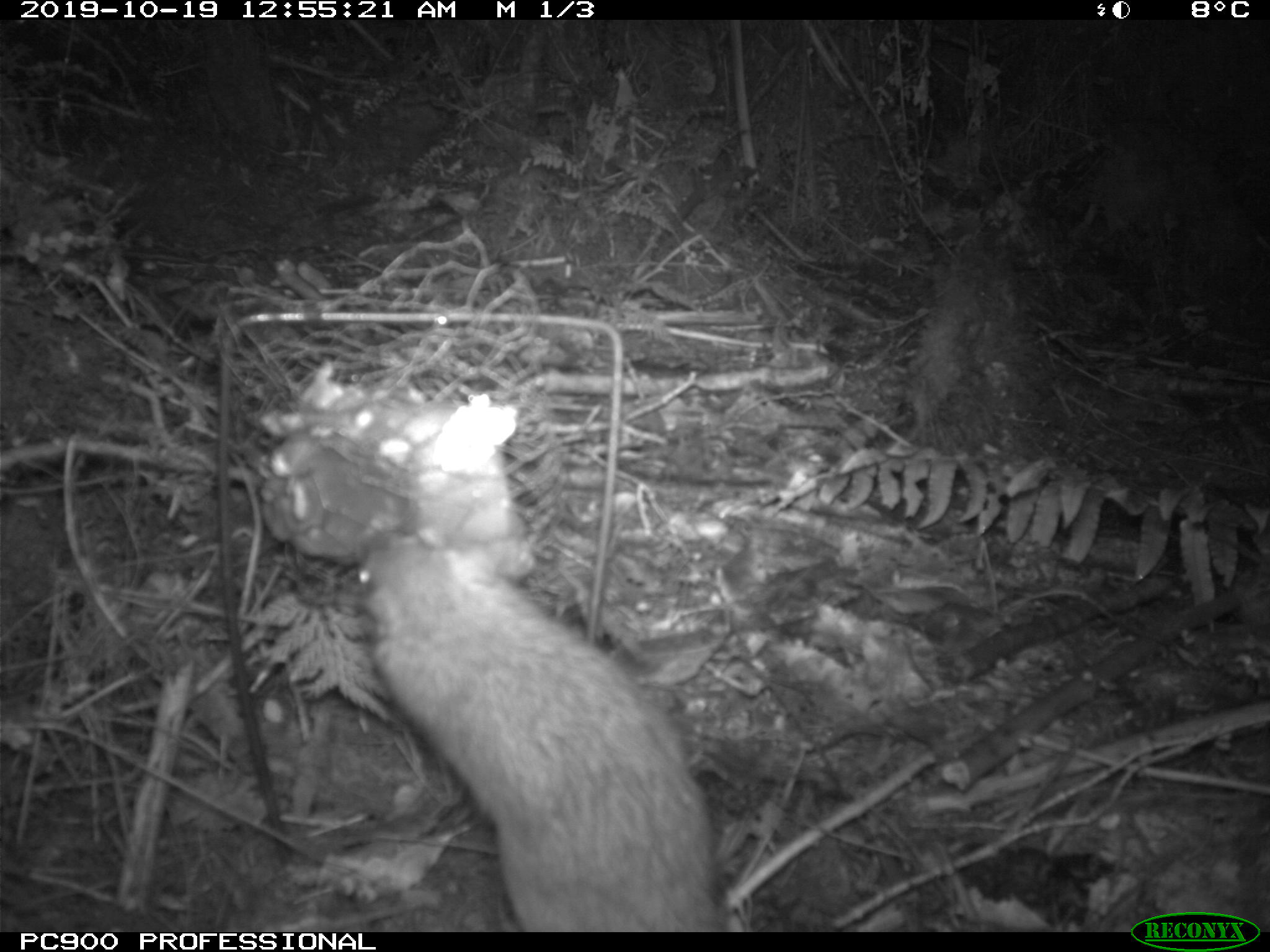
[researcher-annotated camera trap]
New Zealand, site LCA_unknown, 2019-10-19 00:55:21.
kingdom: Animalia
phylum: Chordata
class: Mammalia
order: Rodentia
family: Muridae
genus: Rattus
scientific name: Rattus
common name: rat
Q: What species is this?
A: Rat (Rattus).